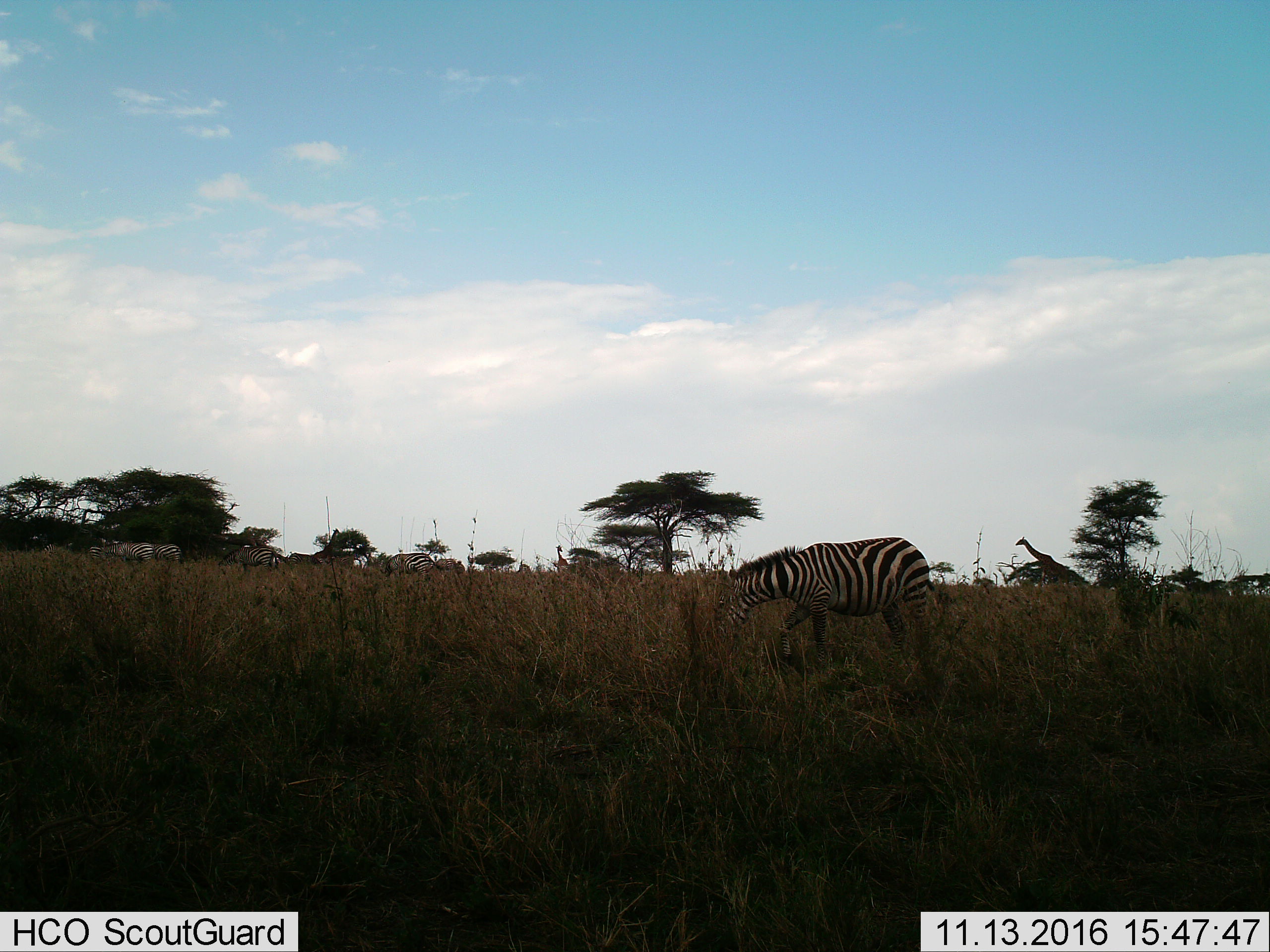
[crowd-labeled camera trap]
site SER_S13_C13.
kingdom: Animalia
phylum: Chordata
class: Mammalia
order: Perissodactyla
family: Equidae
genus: Equus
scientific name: Equus quagga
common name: plains zebra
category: zebraplains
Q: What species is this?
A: Zebraplains (plains zebra) (Equus quagga).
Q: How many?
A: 6.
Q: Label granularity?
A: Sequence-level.